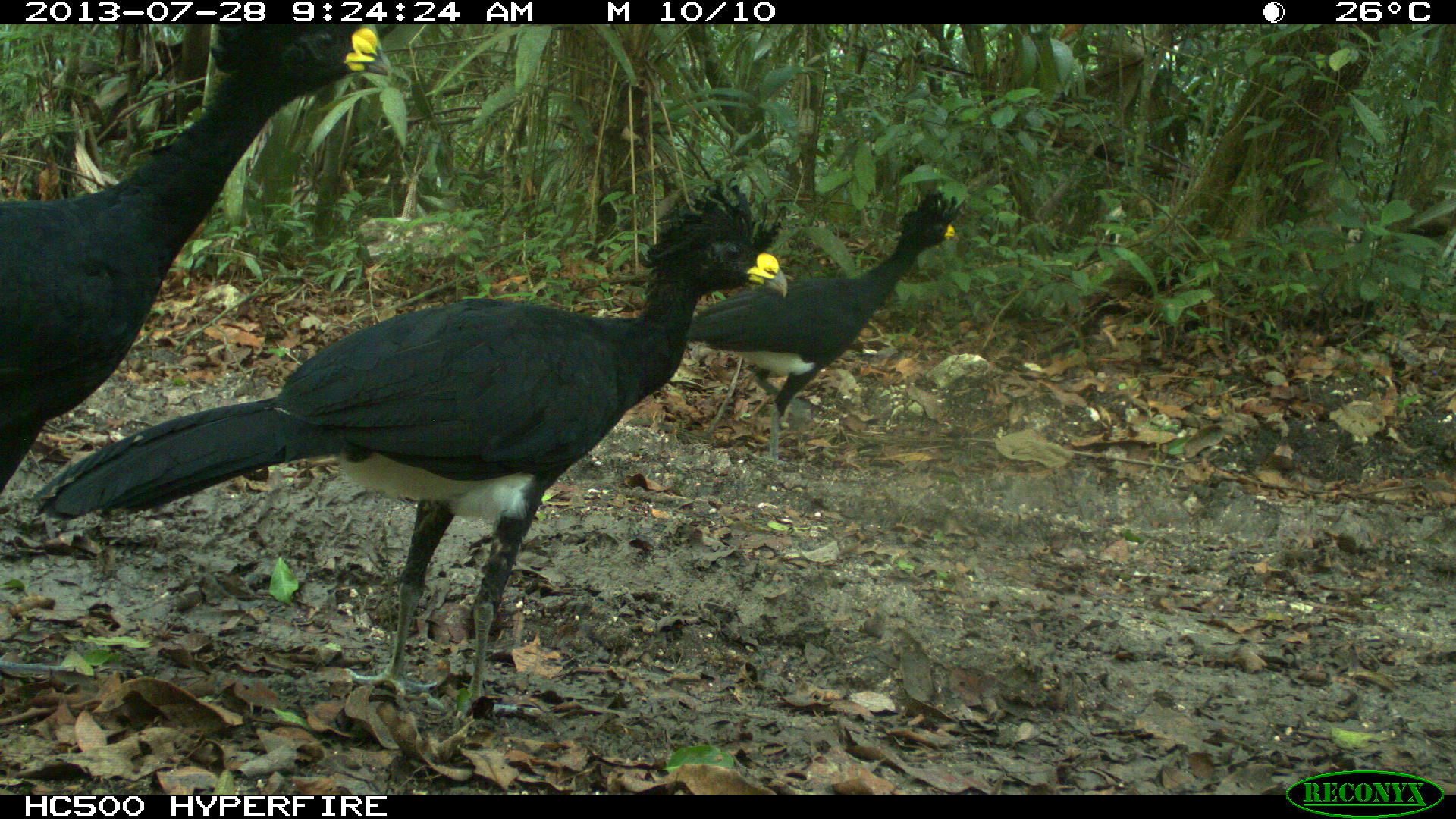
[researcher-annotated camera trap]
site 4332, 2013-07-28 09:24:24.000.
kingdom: Animalia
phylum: Chordata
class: Aves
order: Galliformes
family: Cracidae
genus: Crax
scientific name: Crax rubra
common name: great curassow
Crax rubra (great curassow), count 4.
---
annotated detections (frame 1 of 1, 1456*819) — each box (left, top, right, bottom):
crax rubra: (31, 176, 788, 724); (0, 24, 385, 503); (680, 185, 967, 470)